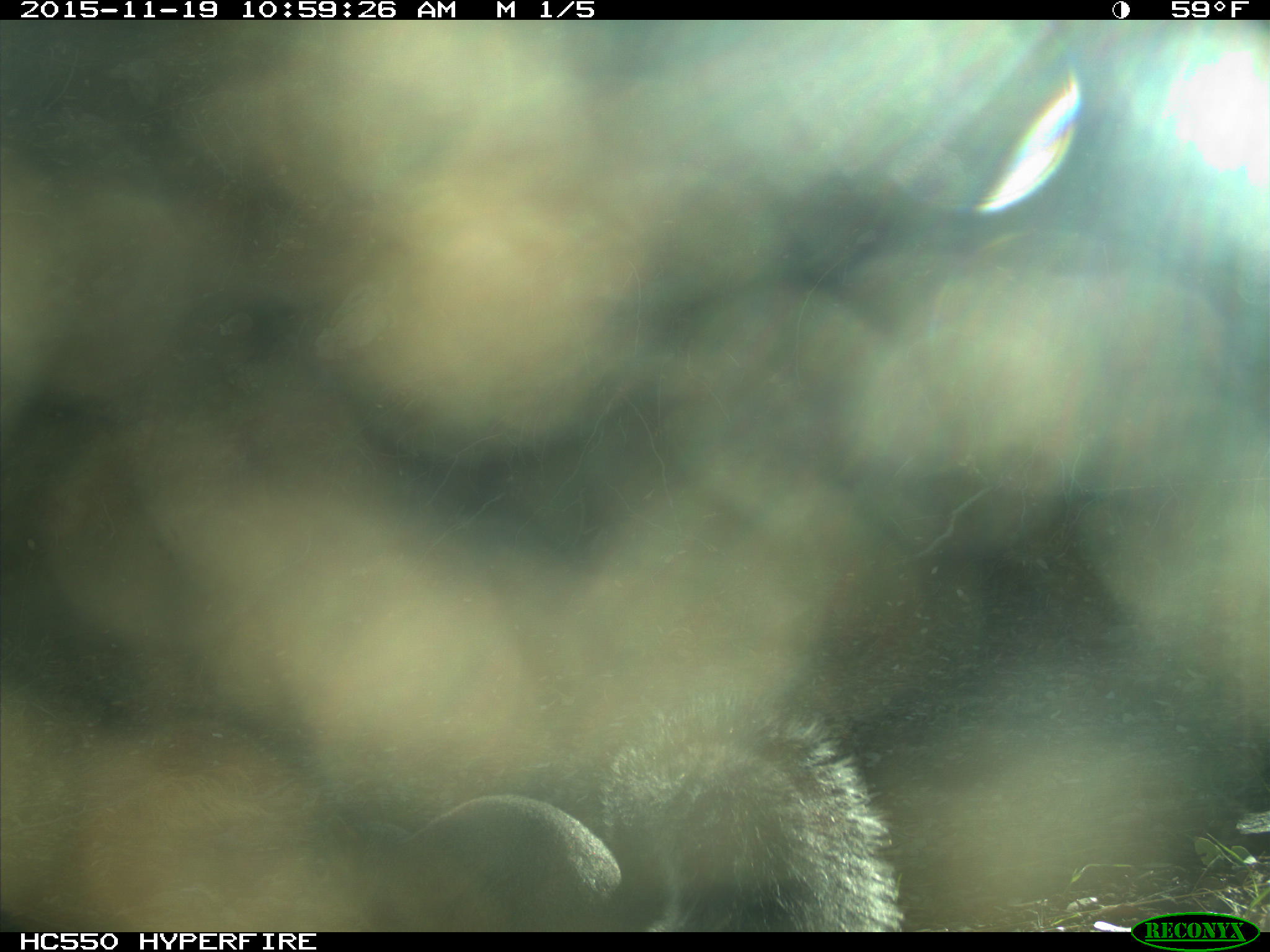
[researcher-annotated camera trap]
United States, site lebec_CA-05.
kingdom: Animalia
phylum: Chordata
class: Mammalia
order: Rodentia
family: Sciuridae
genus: Sciurus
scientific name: Sciurus carolinensis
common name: eastern gray squirrel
Sciurus carolinensis (eastern gray squirrel).